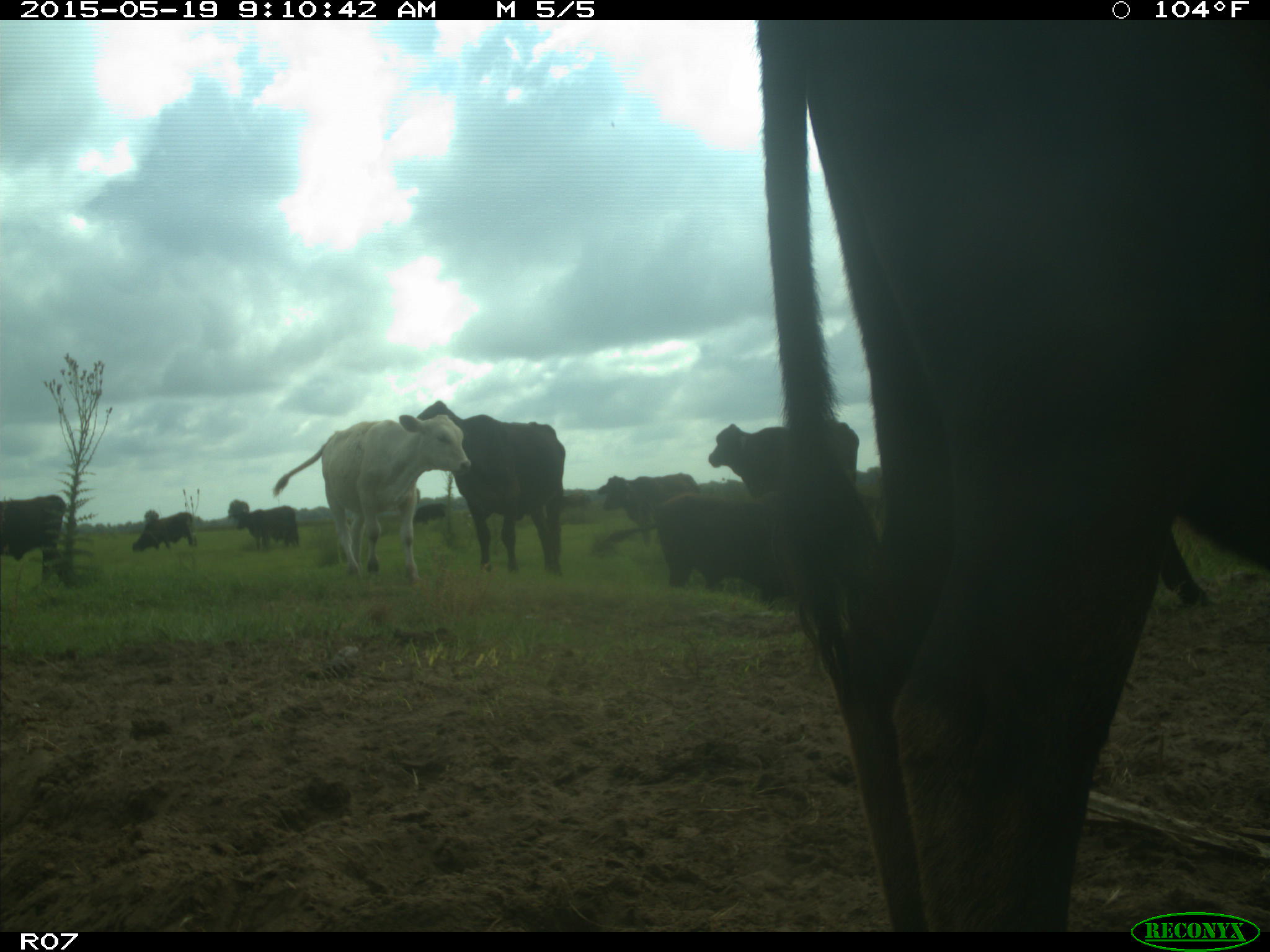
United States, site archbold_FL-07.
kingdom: Animalia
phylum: Chordata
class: Mammalia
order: Artiodactyla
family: Bovidae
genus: Bos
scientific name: Bos taurus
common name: domestic cow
Bos taurus (domestic cow).